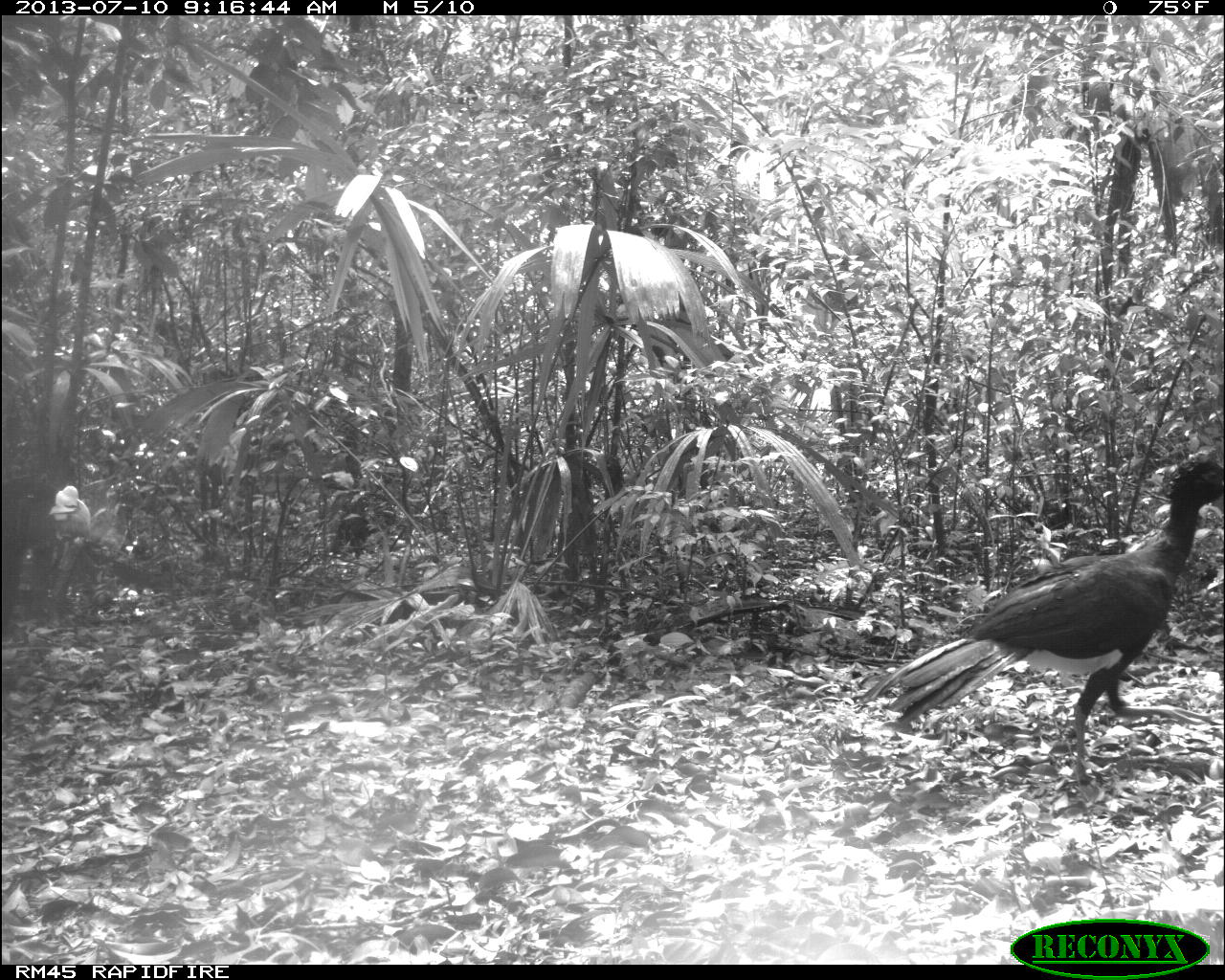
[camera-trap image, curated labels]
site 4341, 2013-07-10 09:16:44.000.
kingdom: Animalia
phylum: Chordata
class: Aves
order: Galliformes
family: Cracidae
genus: Crax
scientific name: Crax rubra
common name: great curassow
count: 2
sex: male